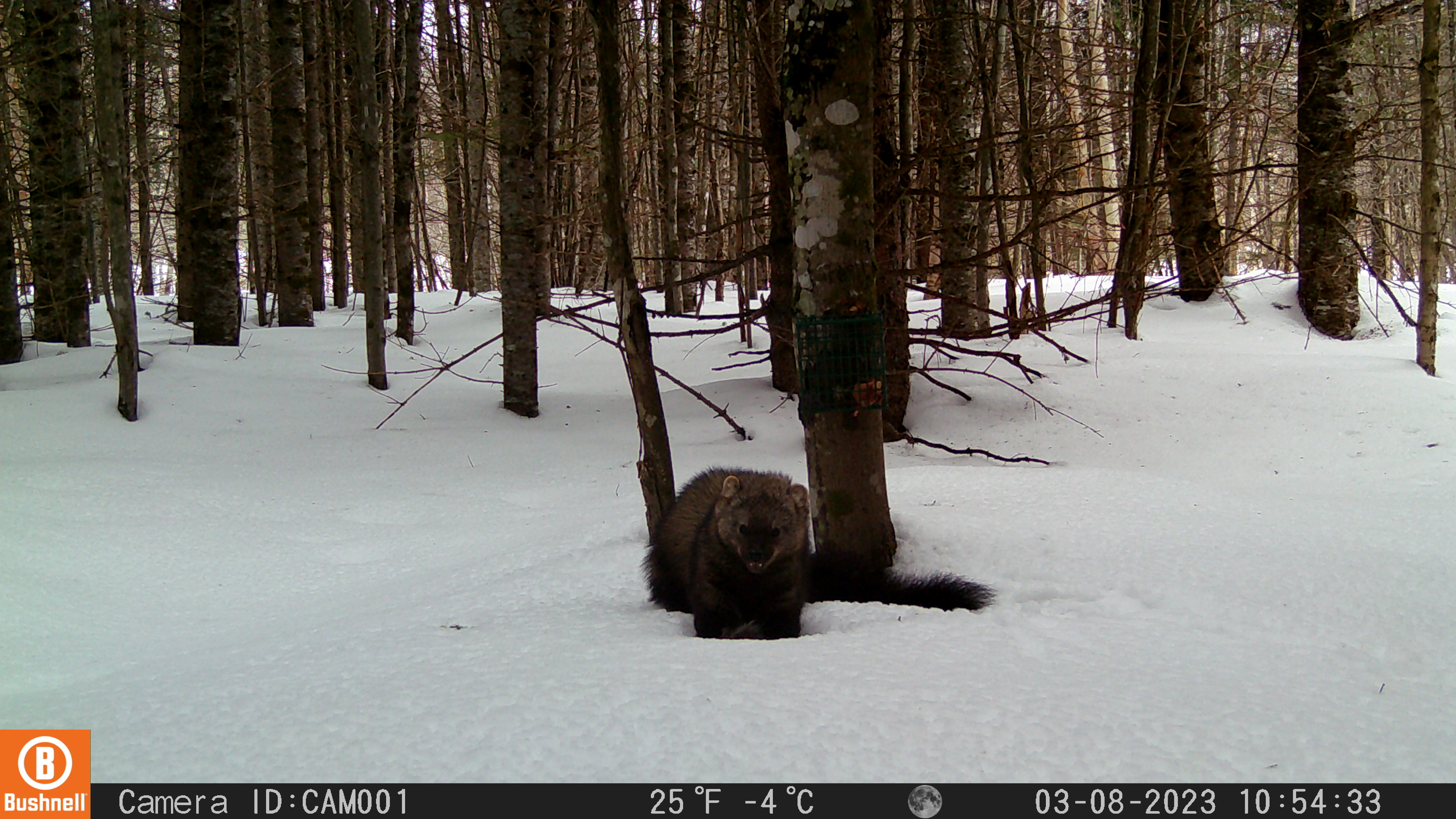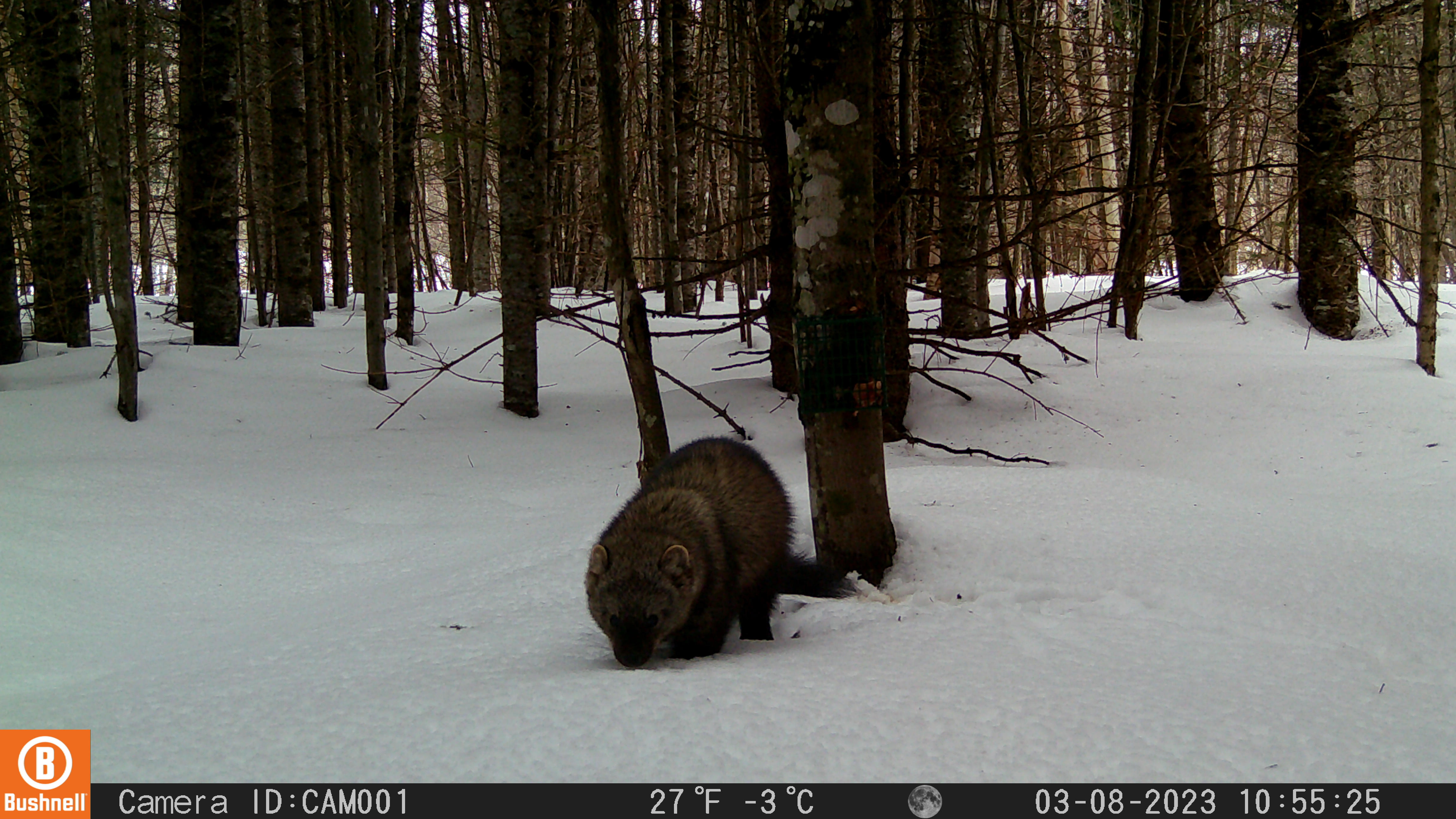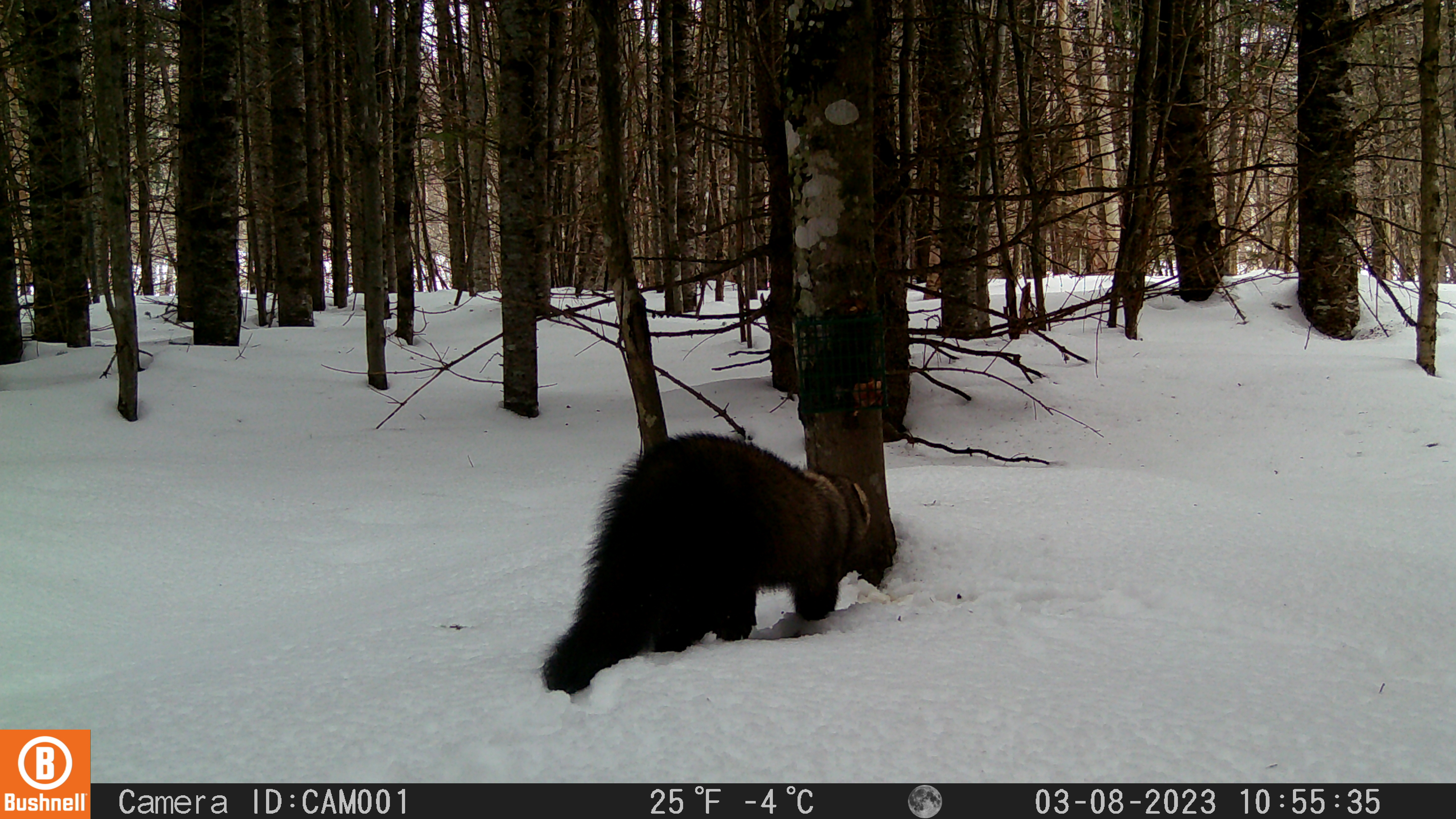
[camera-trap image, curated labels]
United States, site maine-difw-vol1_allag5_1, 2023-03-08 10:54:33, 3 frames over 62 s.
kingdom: Animalia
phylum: Chordata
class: Mammalia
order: Carnivora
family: Mustelidae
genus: Pekania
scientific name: Pekania pennanti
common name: fisher